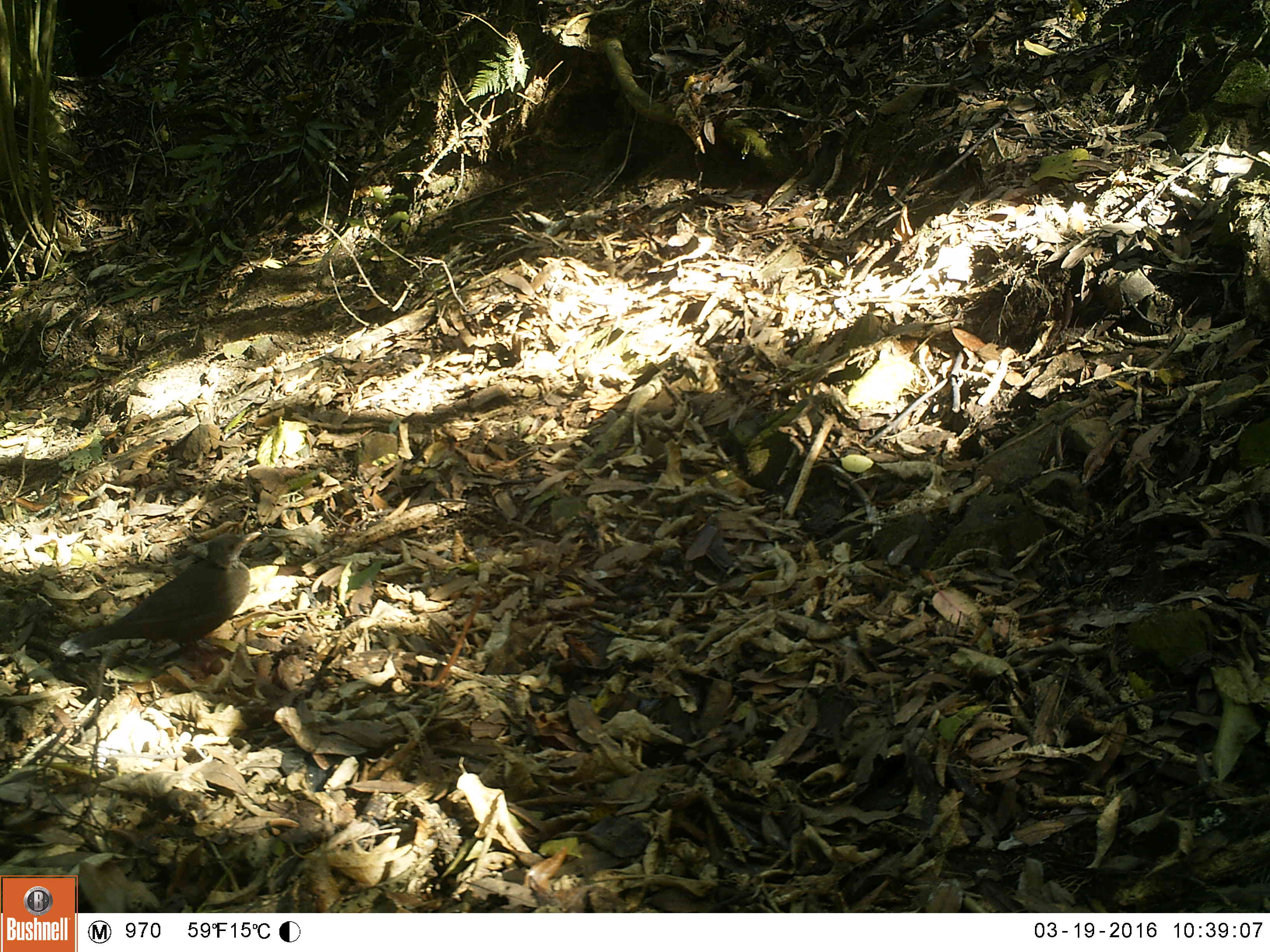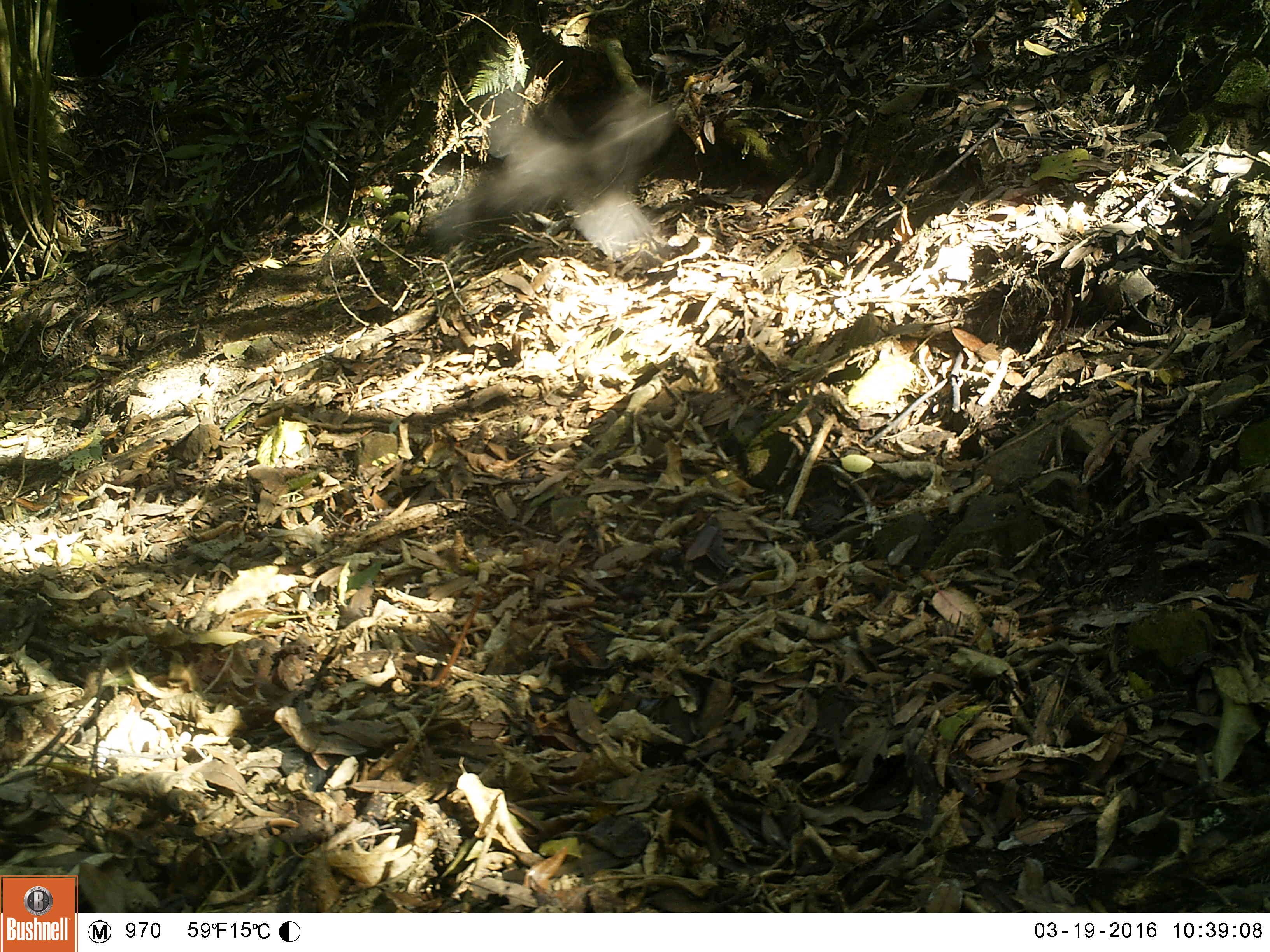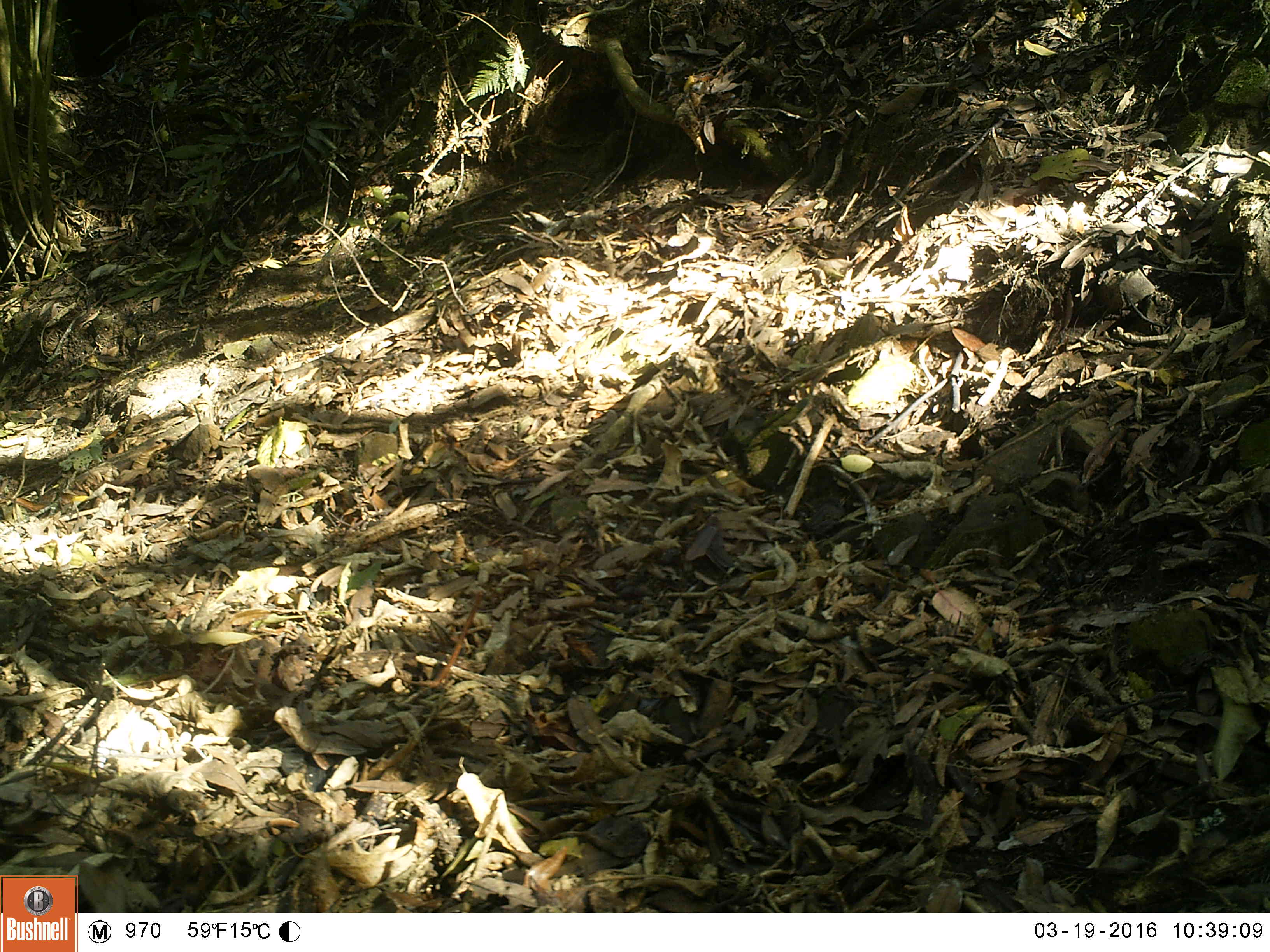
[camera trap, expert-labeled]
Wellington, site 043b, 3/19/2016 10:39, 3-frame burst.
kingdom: Animalia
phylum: Chordata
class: Aves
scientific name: Aves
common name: bird